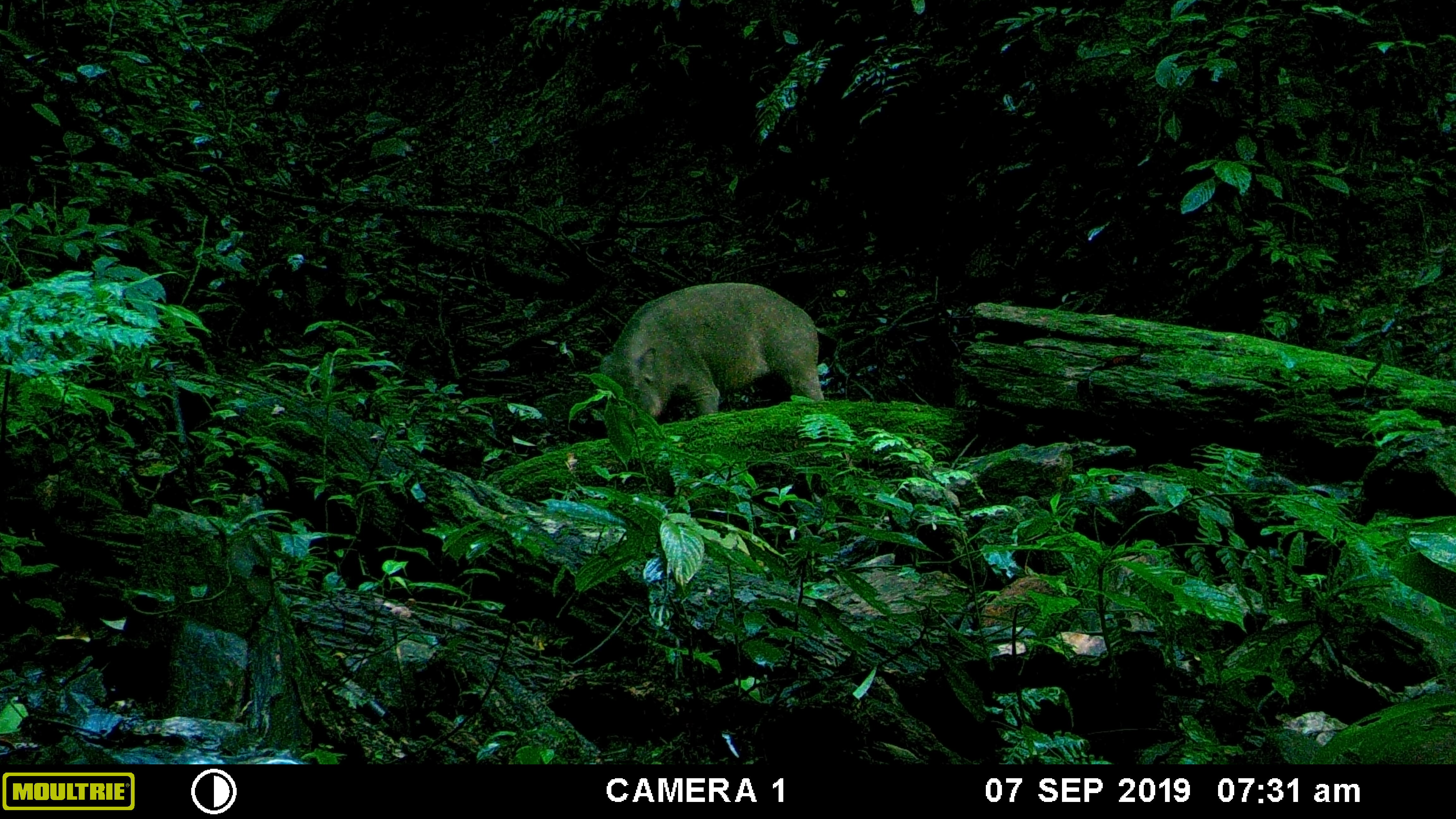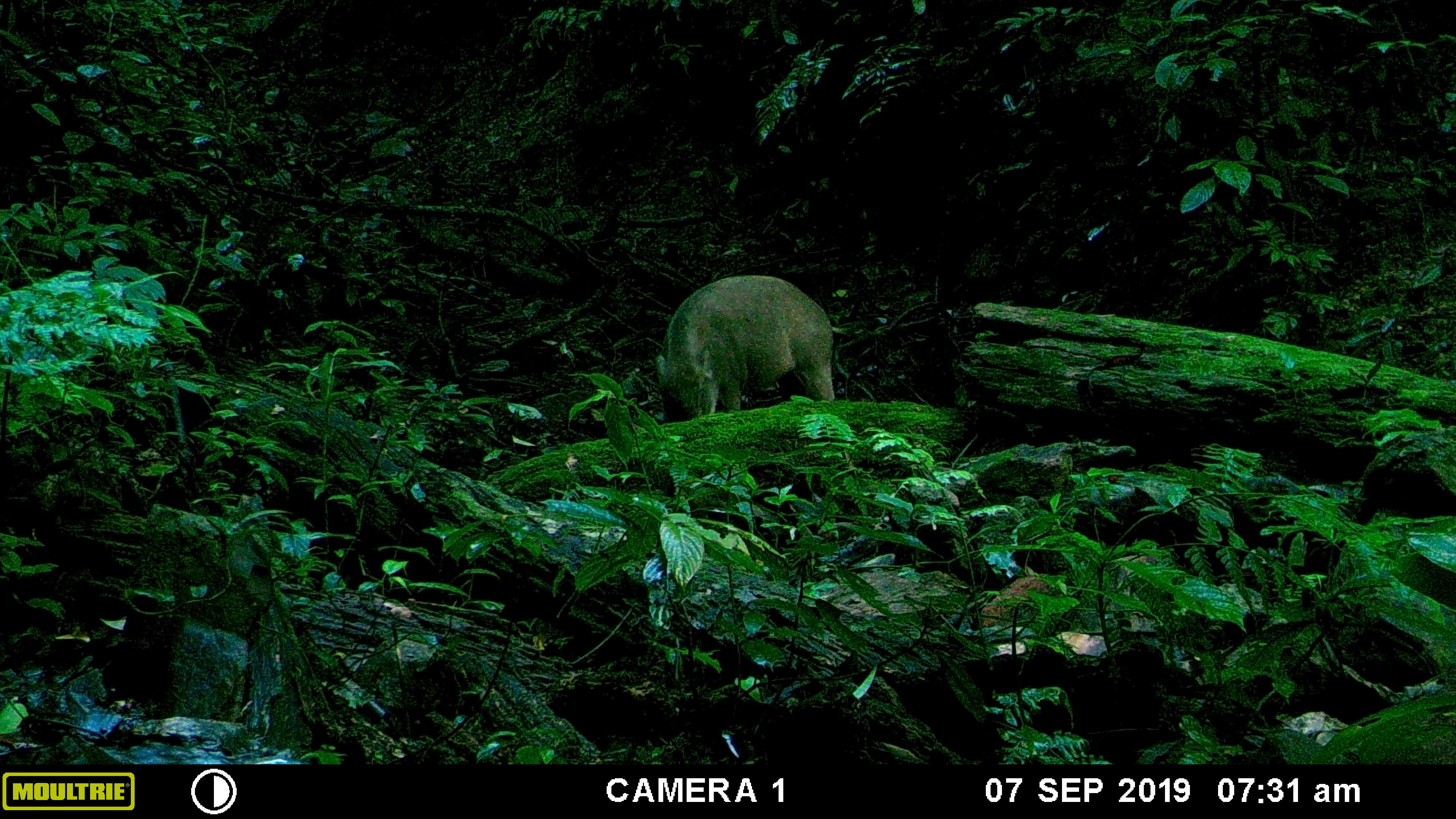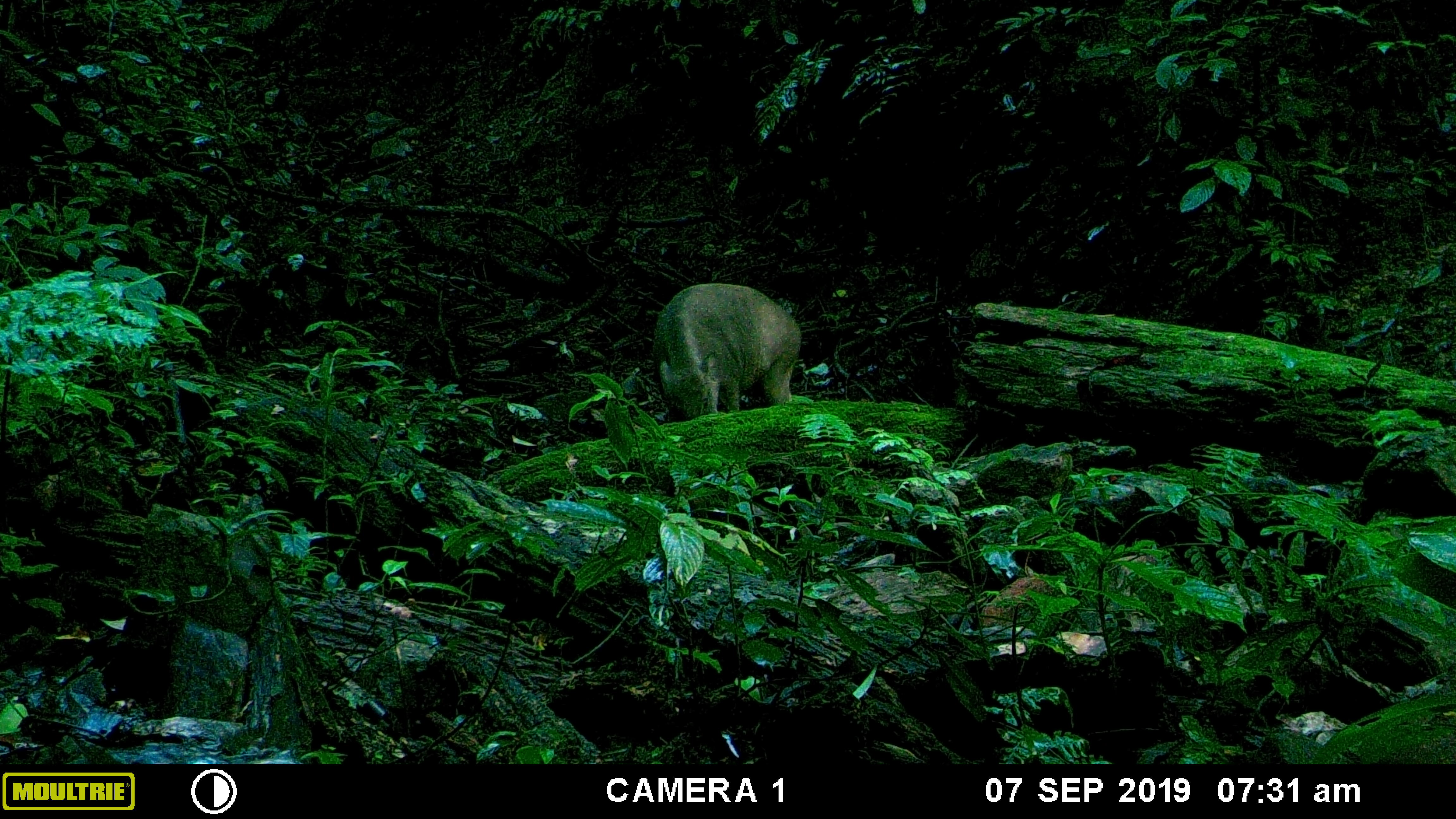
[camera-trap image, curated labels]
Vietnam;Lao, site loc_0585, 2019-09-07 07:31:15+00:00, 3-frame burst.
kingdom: Animalia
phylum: Chordata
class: Mammalia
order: Artiodactyla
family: Suidae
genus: Sus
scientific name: Sus scrofa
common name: eurasian wild pig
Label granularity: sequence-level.